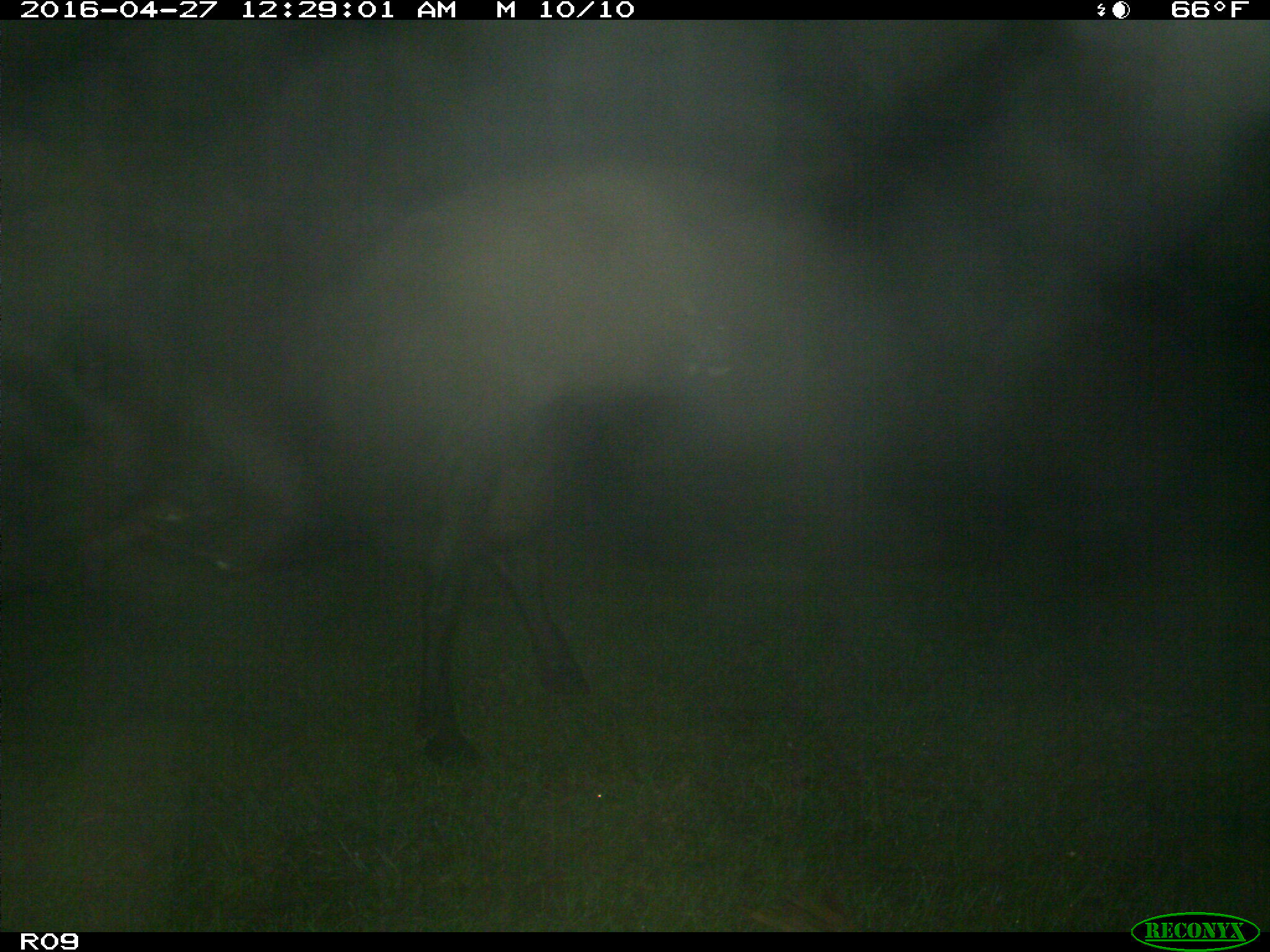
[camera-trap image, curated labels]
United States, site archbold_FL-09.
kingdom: Animalia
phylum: Chordata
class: Mammalia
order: Artiodactyla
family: Bovidae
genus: Bos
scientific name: Bos taurus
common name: domestic cow